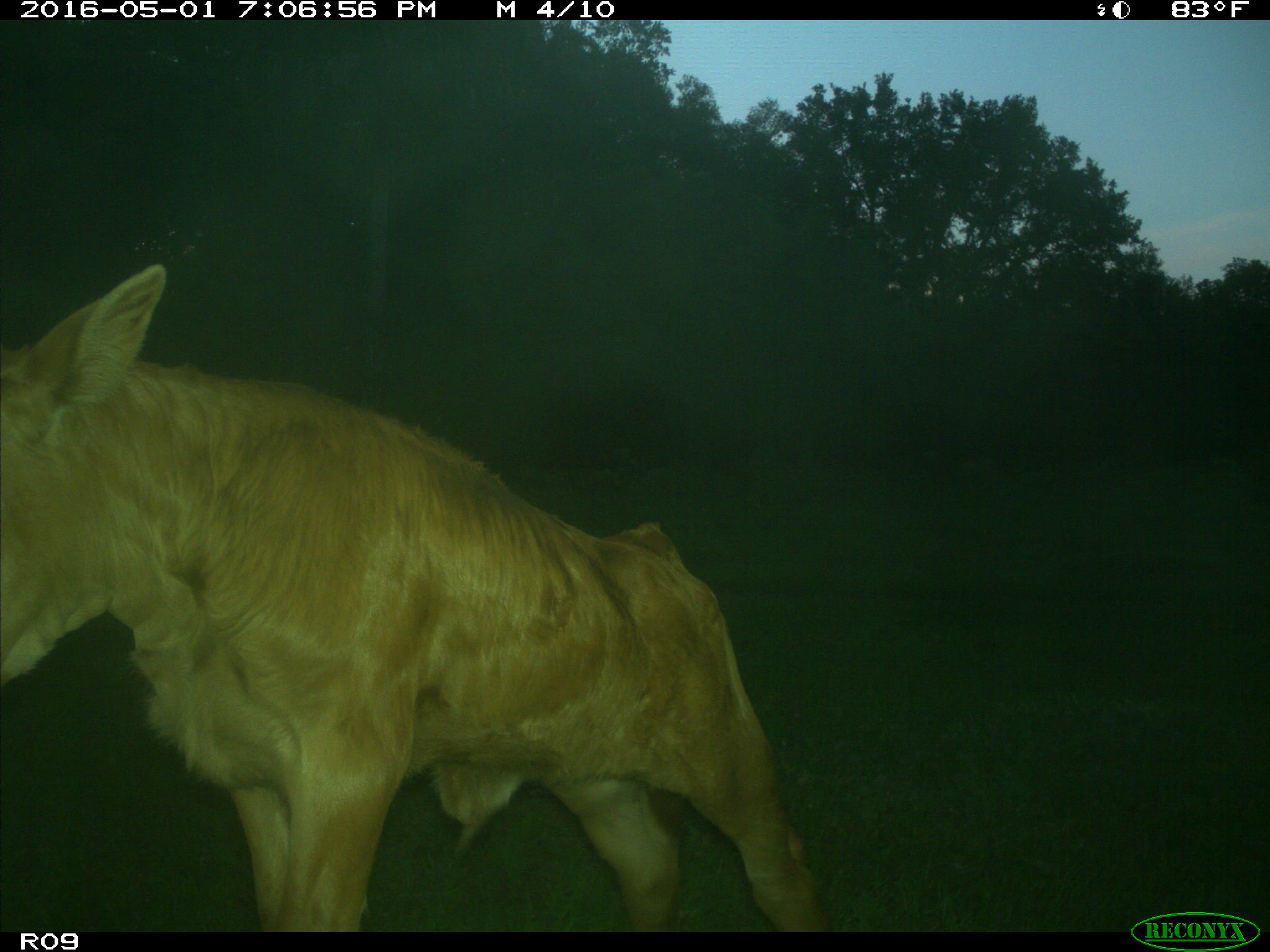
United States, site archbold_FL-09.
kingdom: Animalia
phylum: Chordata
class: Mammalia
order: Artiodactyla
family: Bovidae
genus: Bos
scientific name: Bos taurus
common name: domestic cow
Bos taurus (domestic cow).